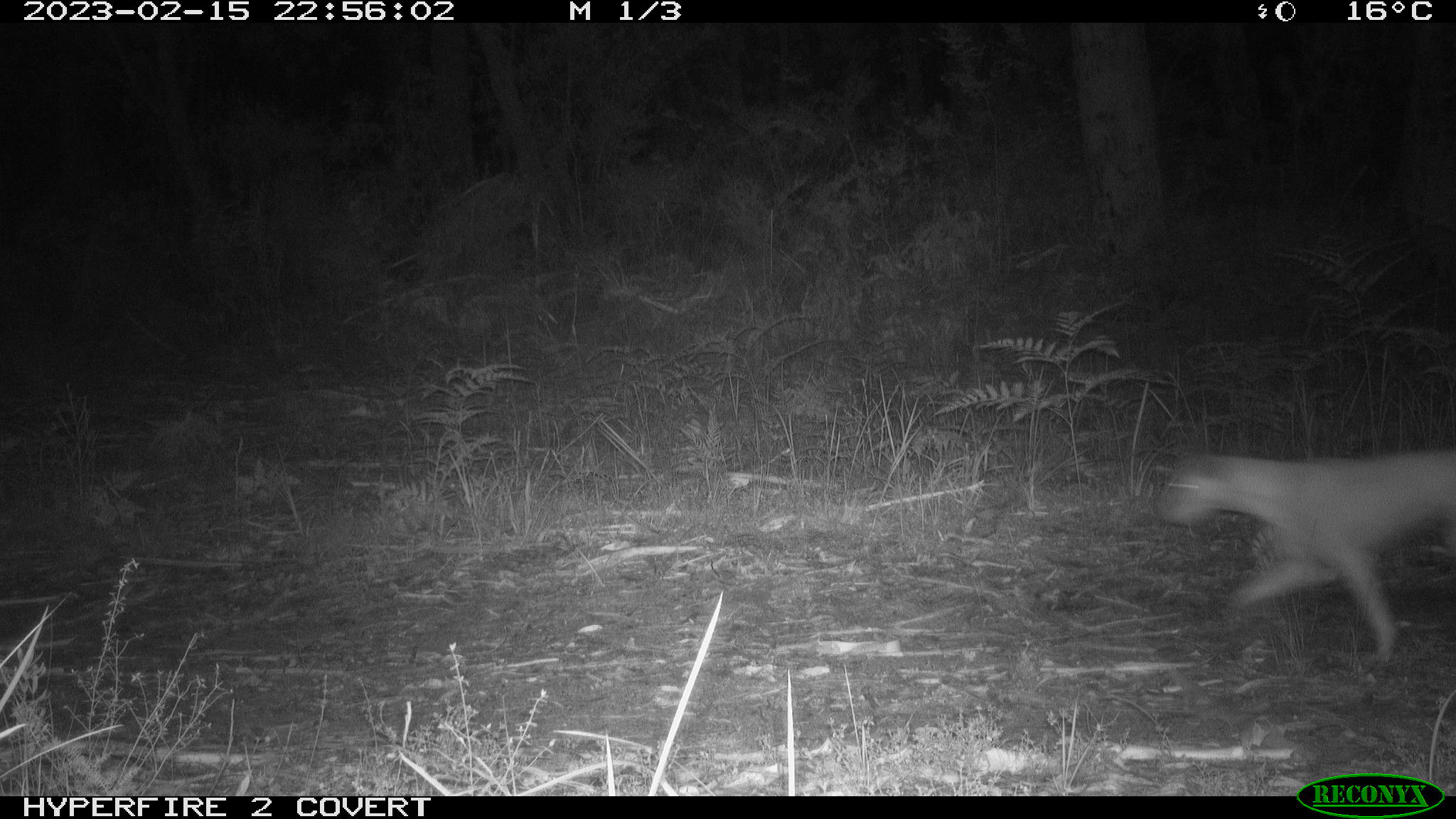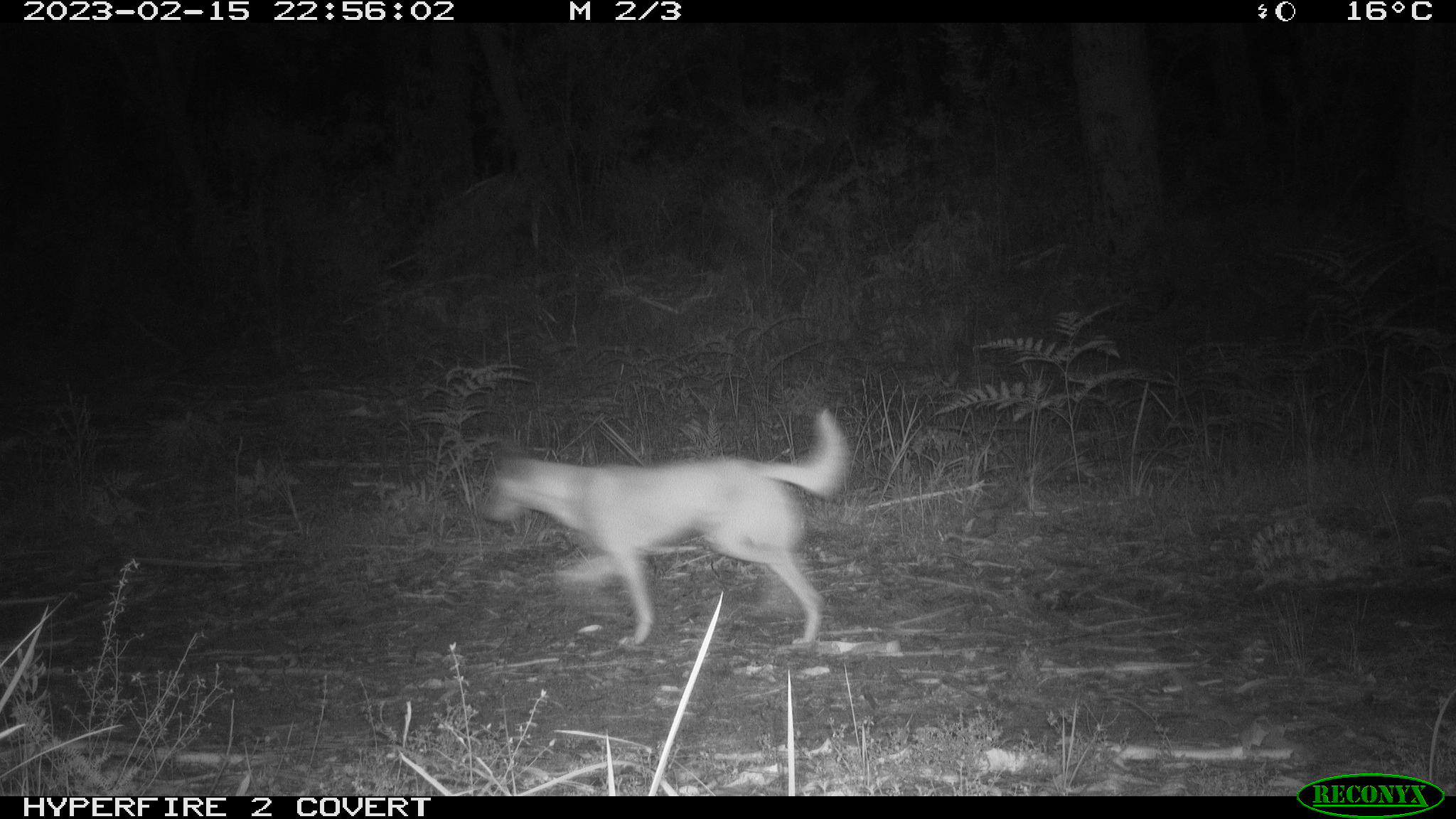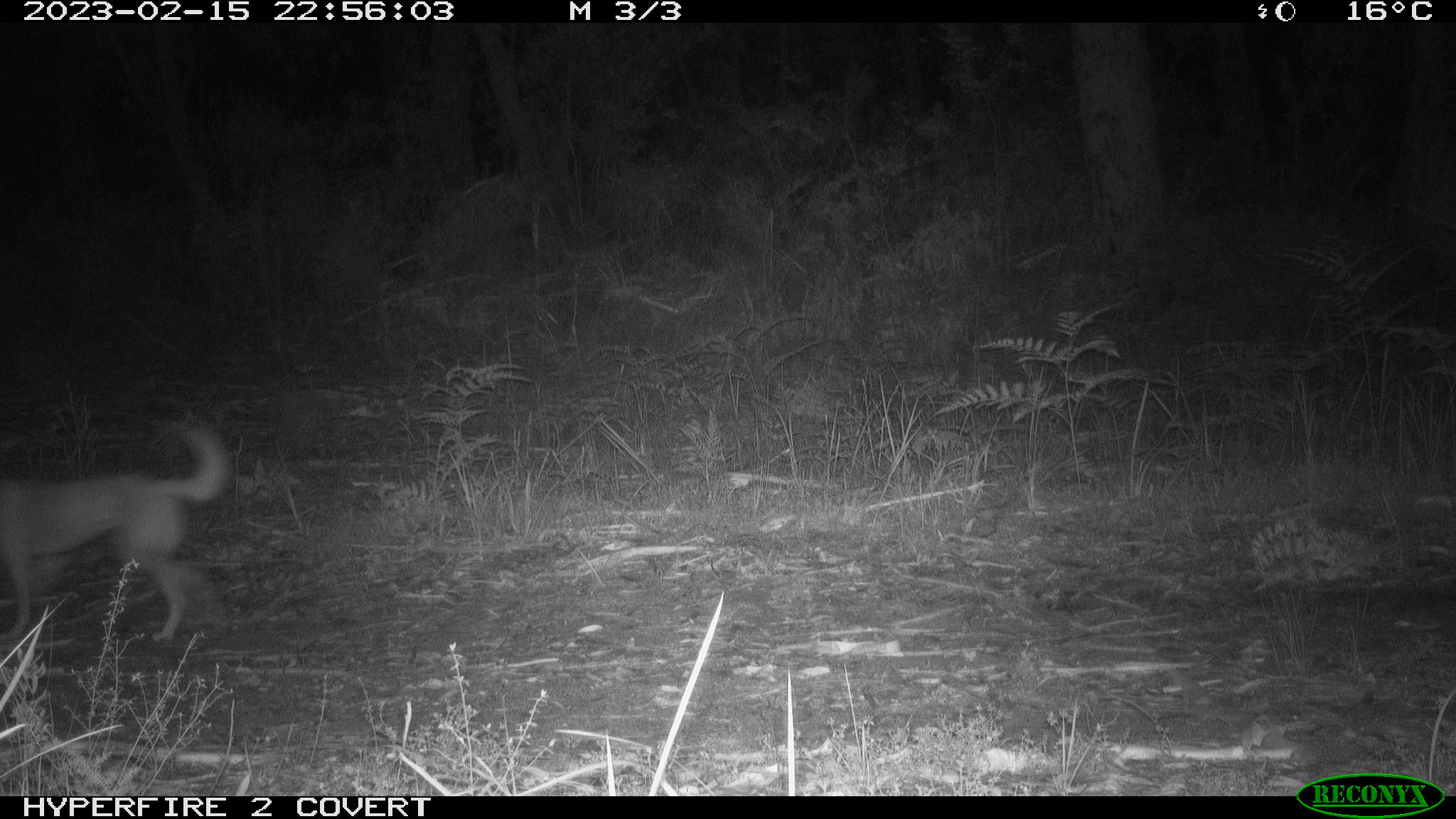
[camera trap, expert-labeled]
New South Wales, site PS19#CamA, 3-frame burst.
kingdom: Animalia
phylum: Chordata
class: Mammalia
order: Carnivora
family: Canidae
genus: Canis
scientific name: Canis familiaris dingo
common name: dingo